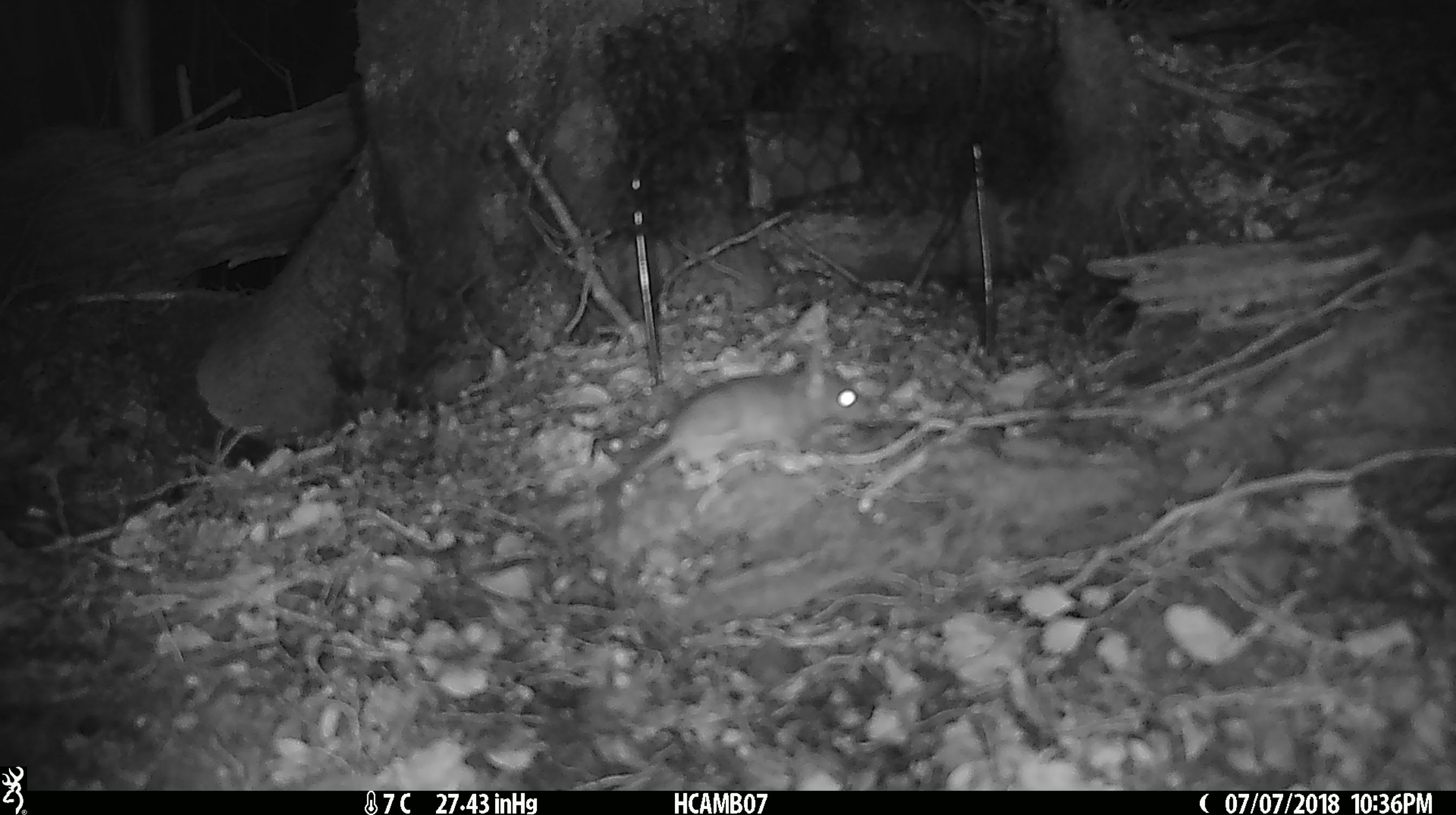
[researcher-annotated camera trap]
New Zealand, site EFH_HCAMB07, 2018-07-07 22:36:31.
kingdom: Animalia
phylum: Chordata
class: Mammalia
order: Rodentia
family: Muridae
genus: Mus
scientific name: Mus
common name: mouse